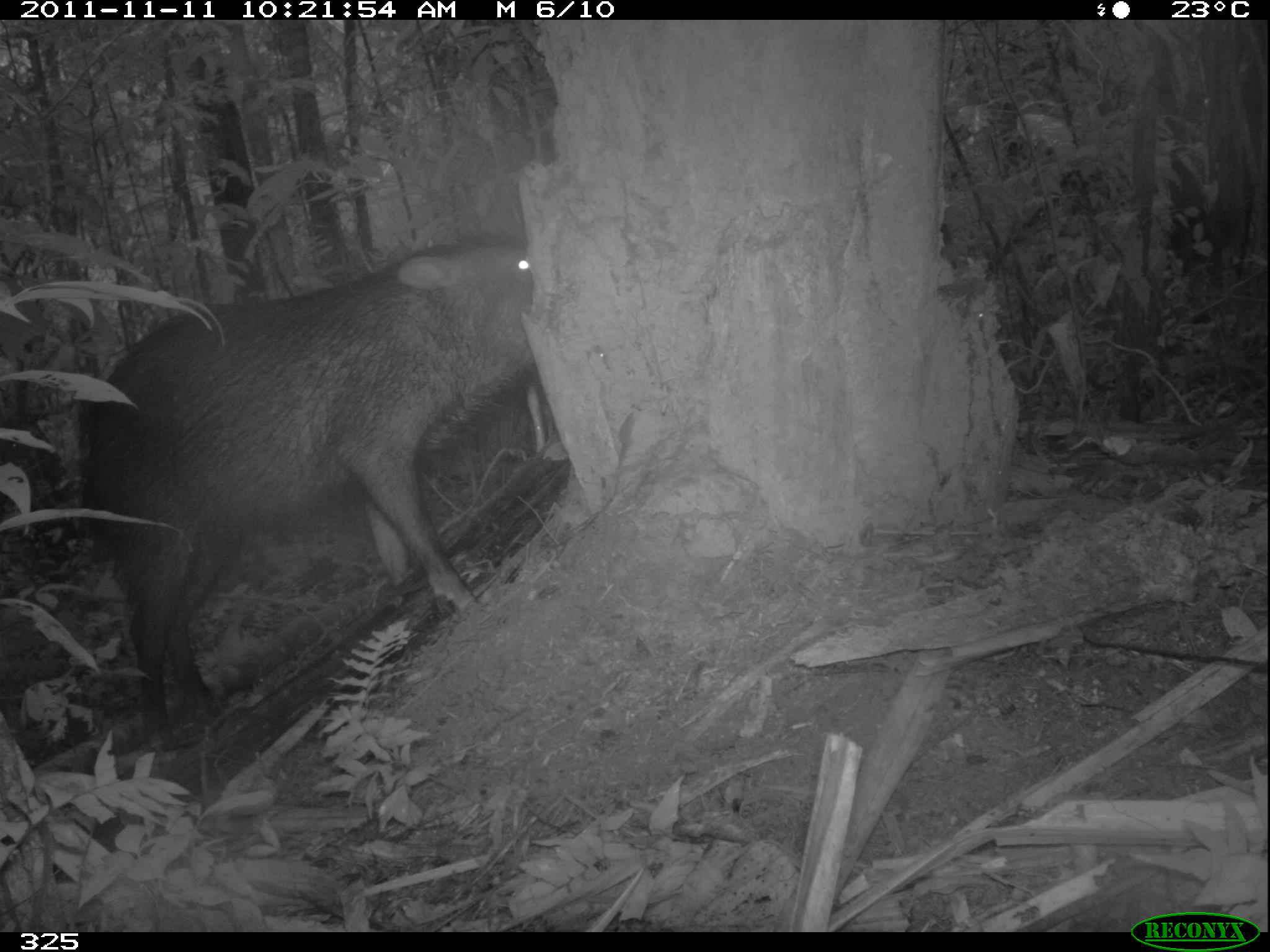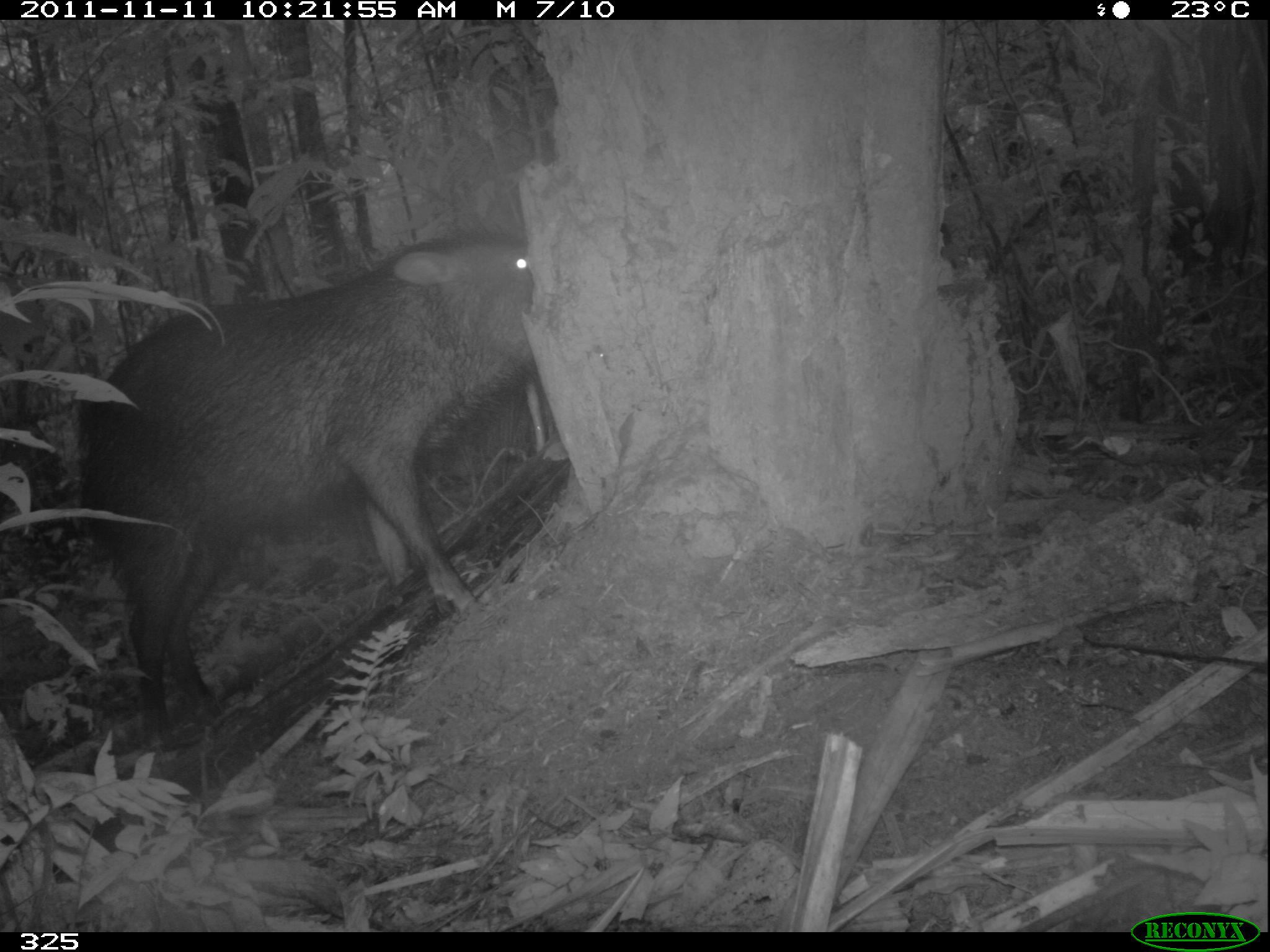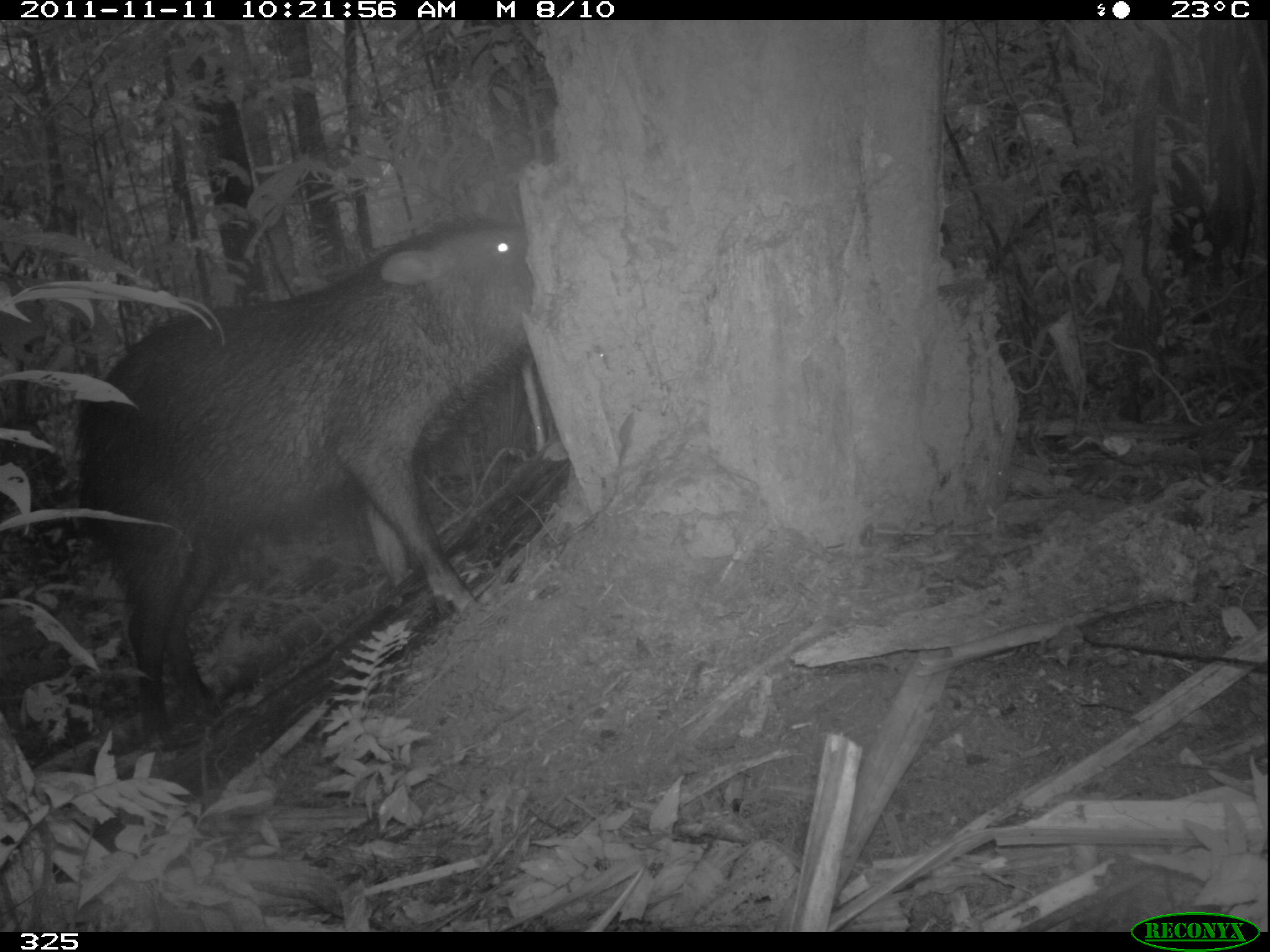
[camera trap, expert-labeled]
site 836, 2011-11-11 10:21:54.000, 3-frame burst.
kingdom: Animalia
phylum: Chordata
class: Mammalia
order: Artiodactyla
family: Tayassuidae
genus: Tayassu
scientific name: Tayassu pecari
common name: white-lipped peccary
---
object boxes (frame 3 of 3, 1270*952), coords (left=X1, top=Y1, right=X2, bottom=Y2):
tayassu pecari: (left=78, top=220, right=559, bottom=762)